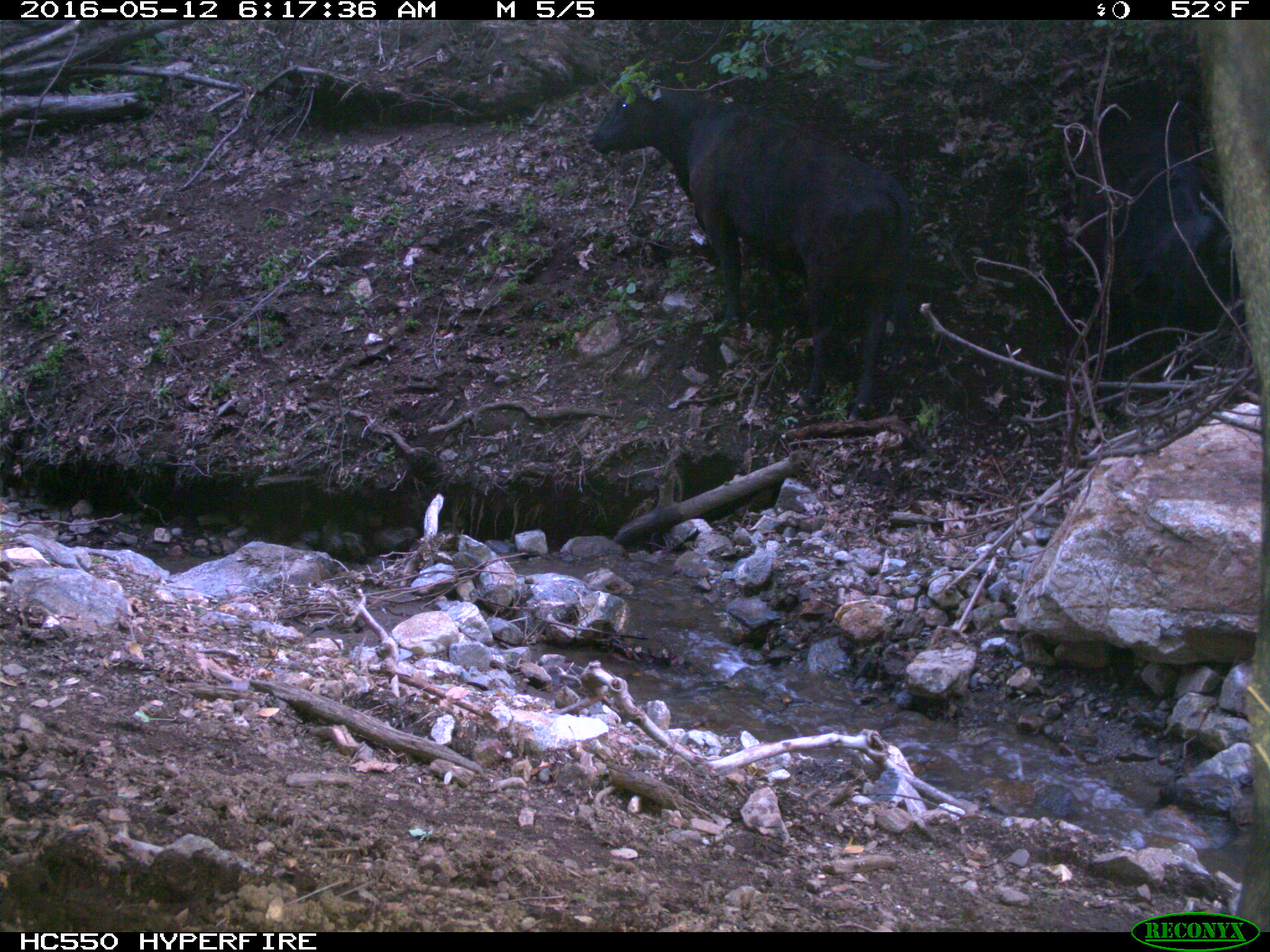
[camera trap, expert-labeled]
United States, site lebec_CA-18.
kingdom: Animalia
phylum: Chordata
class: Mammalia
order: Artiodactyla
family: Bovidae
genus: Bos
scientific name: Bos taurus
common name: domestic cow